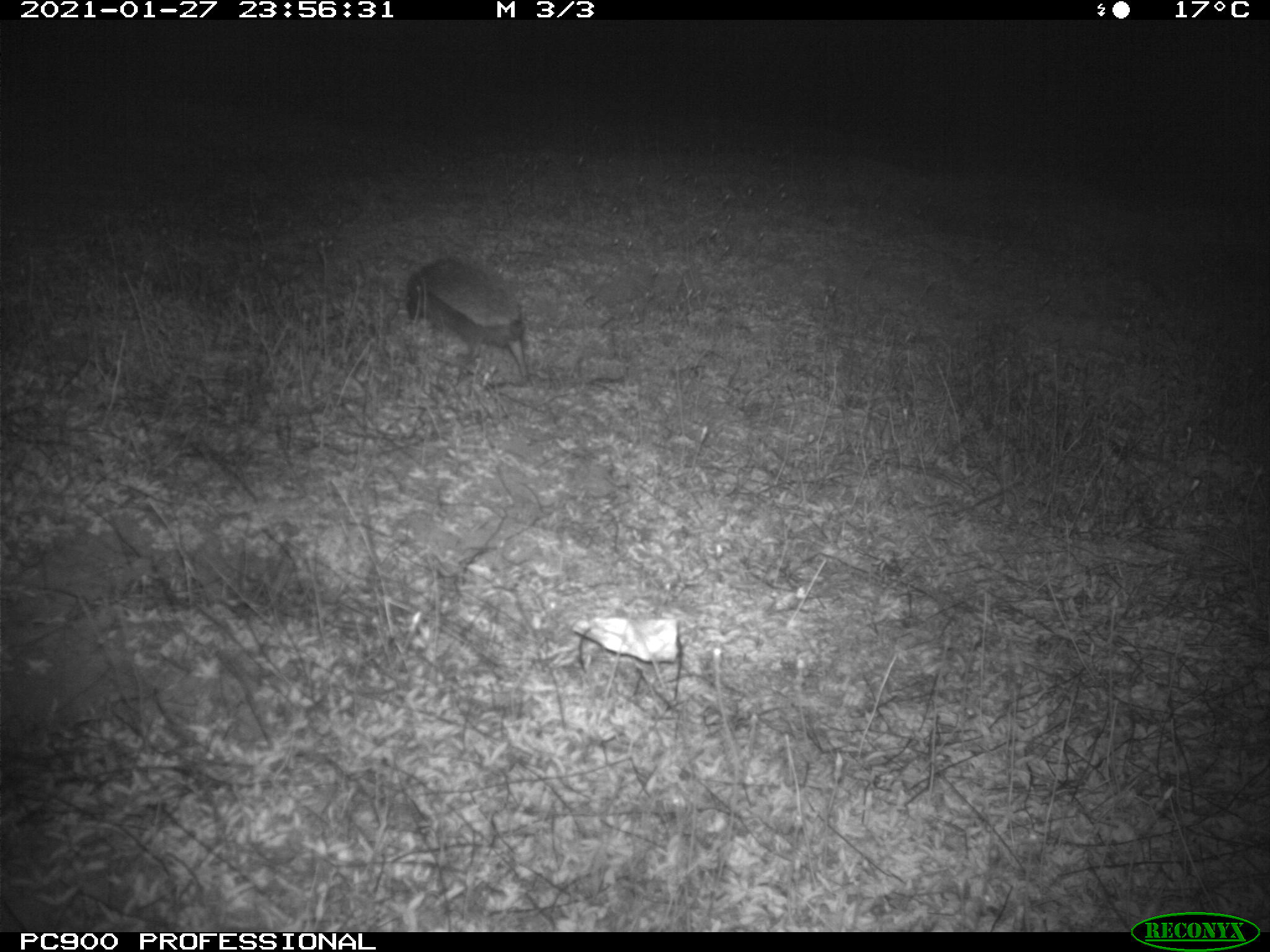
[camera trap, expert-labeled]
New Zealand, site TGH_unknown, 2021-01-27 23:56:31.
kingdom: Animalia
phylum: Chordata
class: Mammalia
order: Eulipotyphla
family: Erinaceidae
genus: Erinaceus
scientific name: Erinaceus europaeus europaeus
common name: european hedgehog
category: hedgehog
Hedgehog (european hedgehog) (Erinaceus europaeus europaeus).